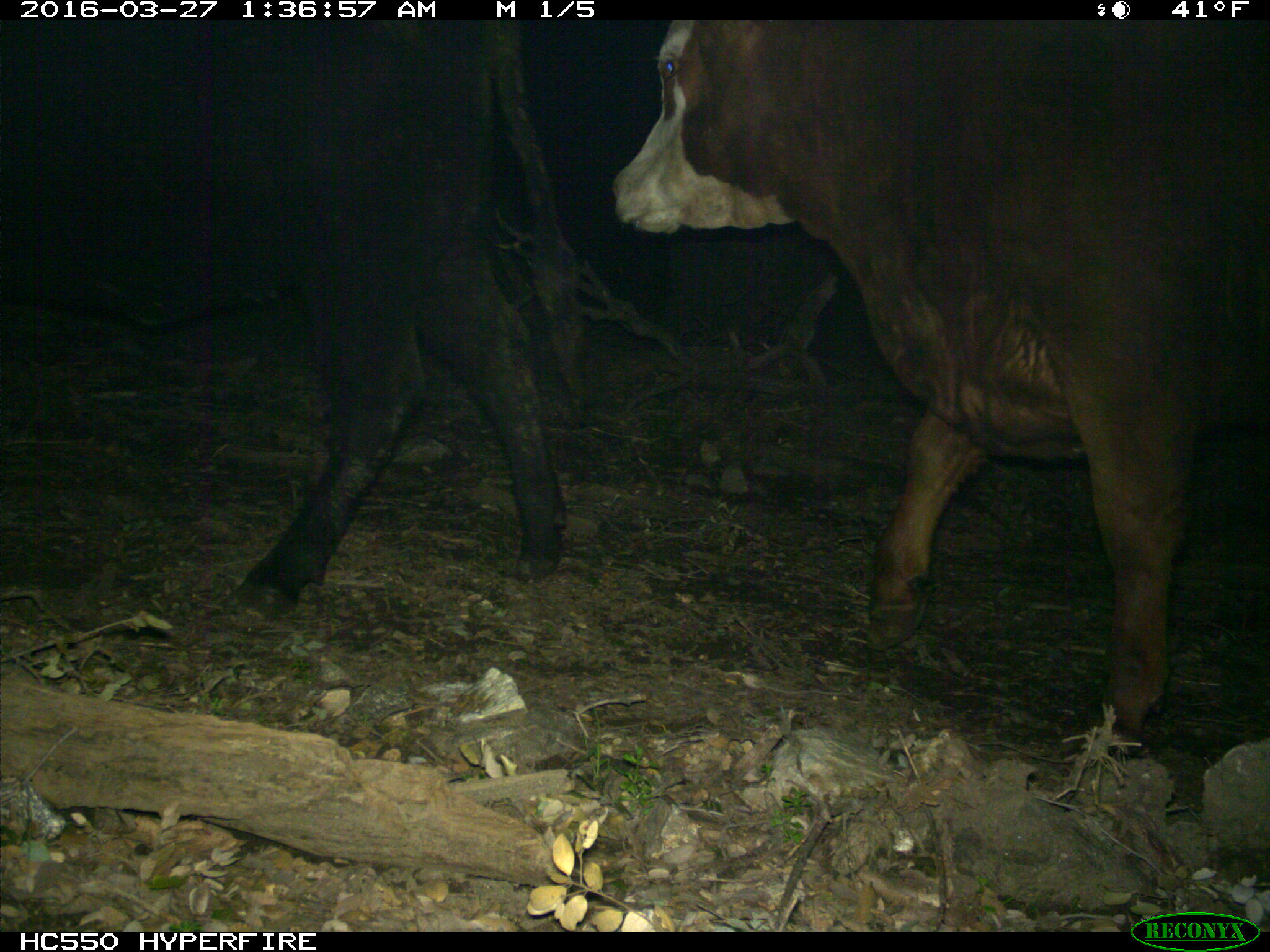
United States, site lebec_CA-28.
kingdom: Animalia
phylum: Chordata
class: Mammalia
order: Artiodactyla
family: Bovidae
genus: Bos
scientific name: Bos taurus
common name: domestic cow